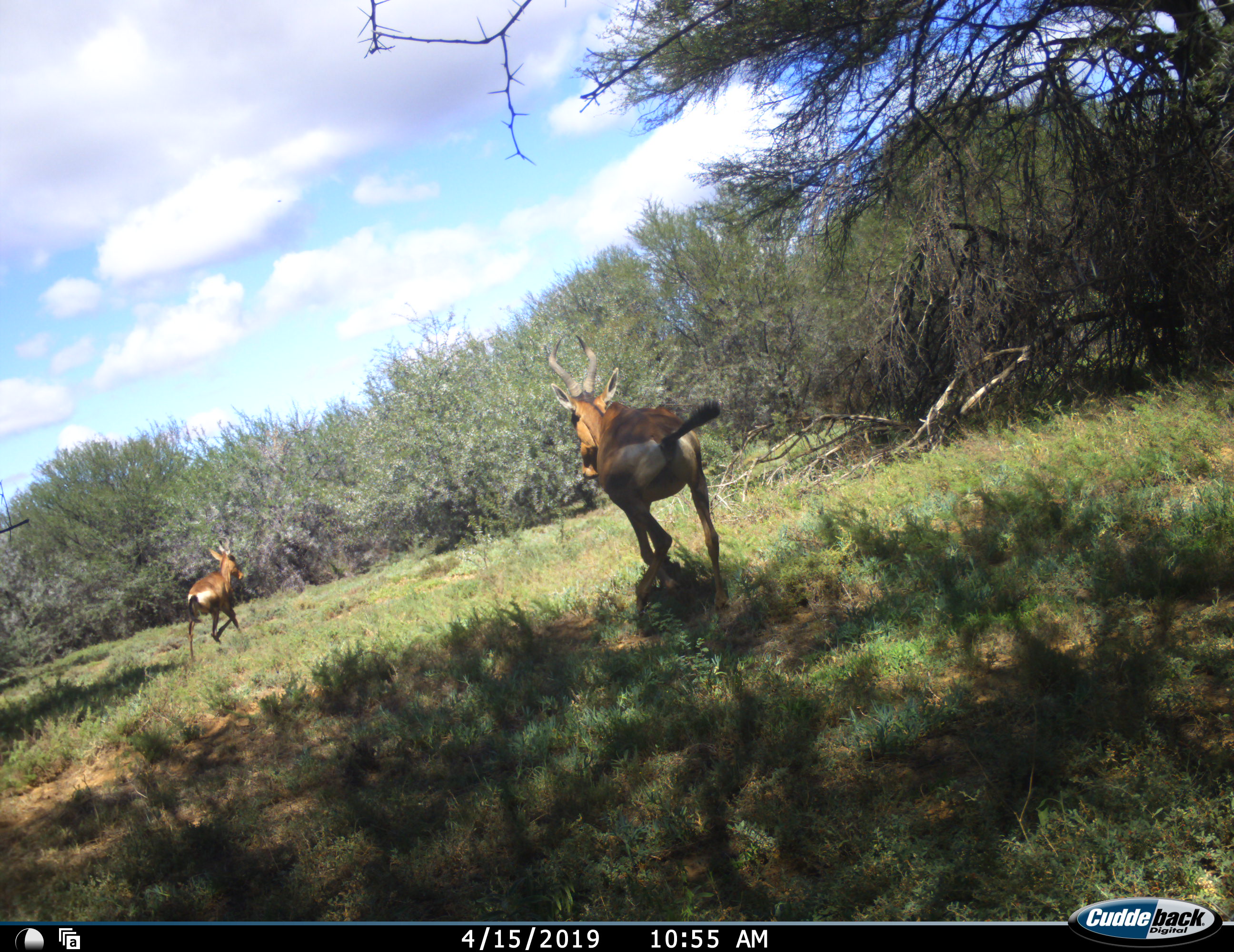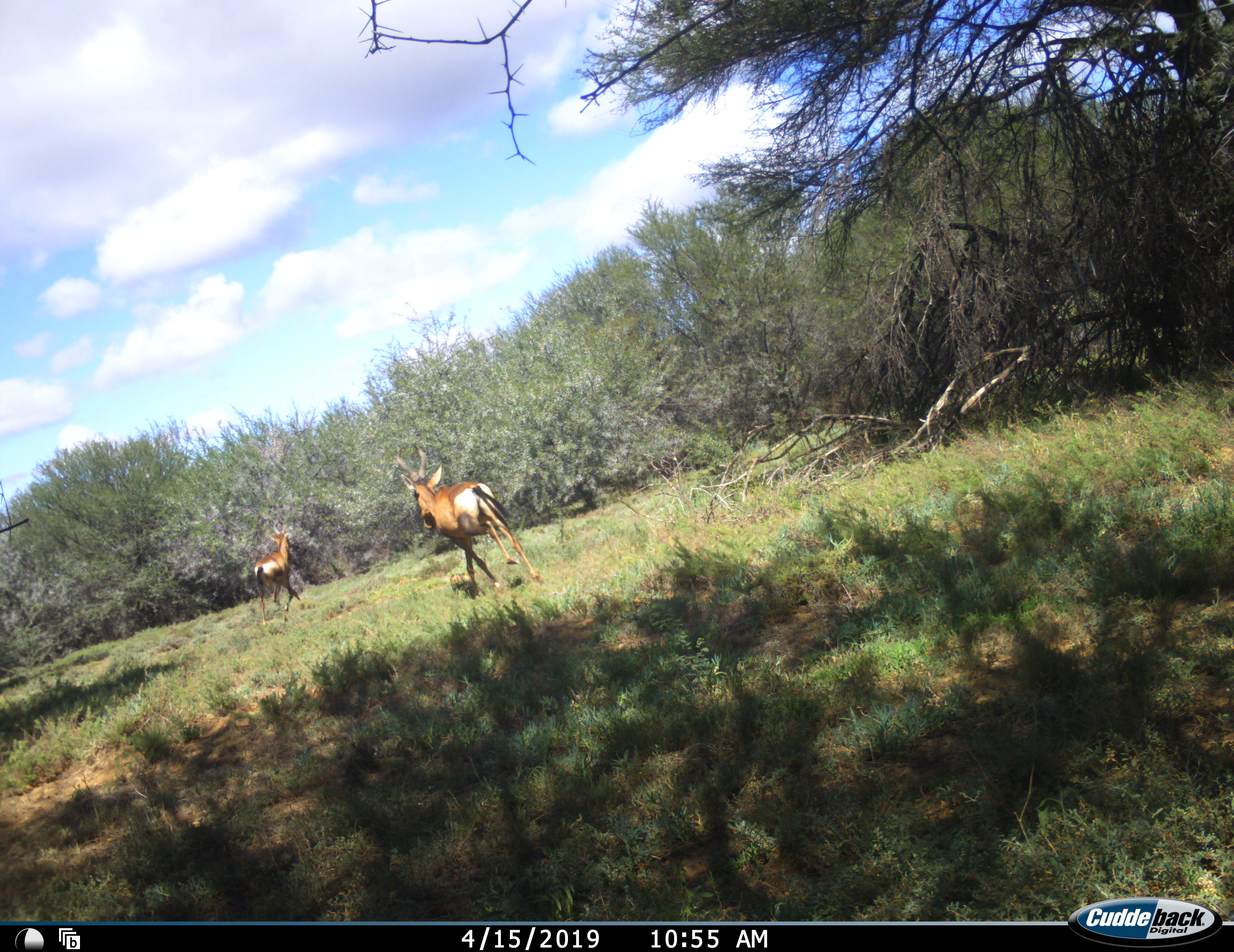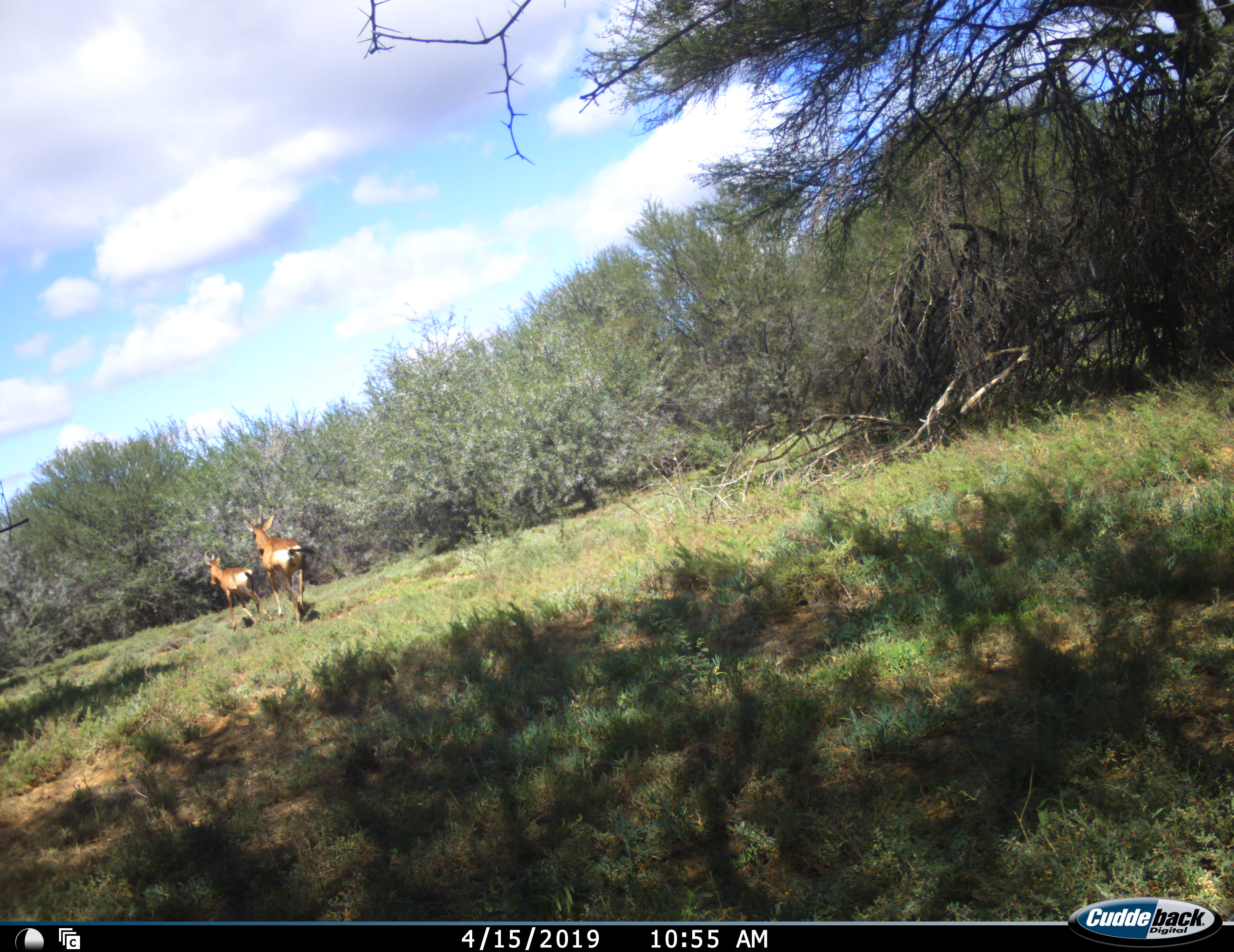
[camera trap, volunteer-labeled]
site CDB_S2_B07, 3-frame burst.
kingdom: Animalia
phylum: Chordata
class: Mammalia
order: Artiodactyla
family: Bovidae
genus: Alcelaphus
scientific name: Alcelaphus buselaphus caama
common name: red hartebeest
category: hartebeestred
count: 2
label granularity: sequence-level